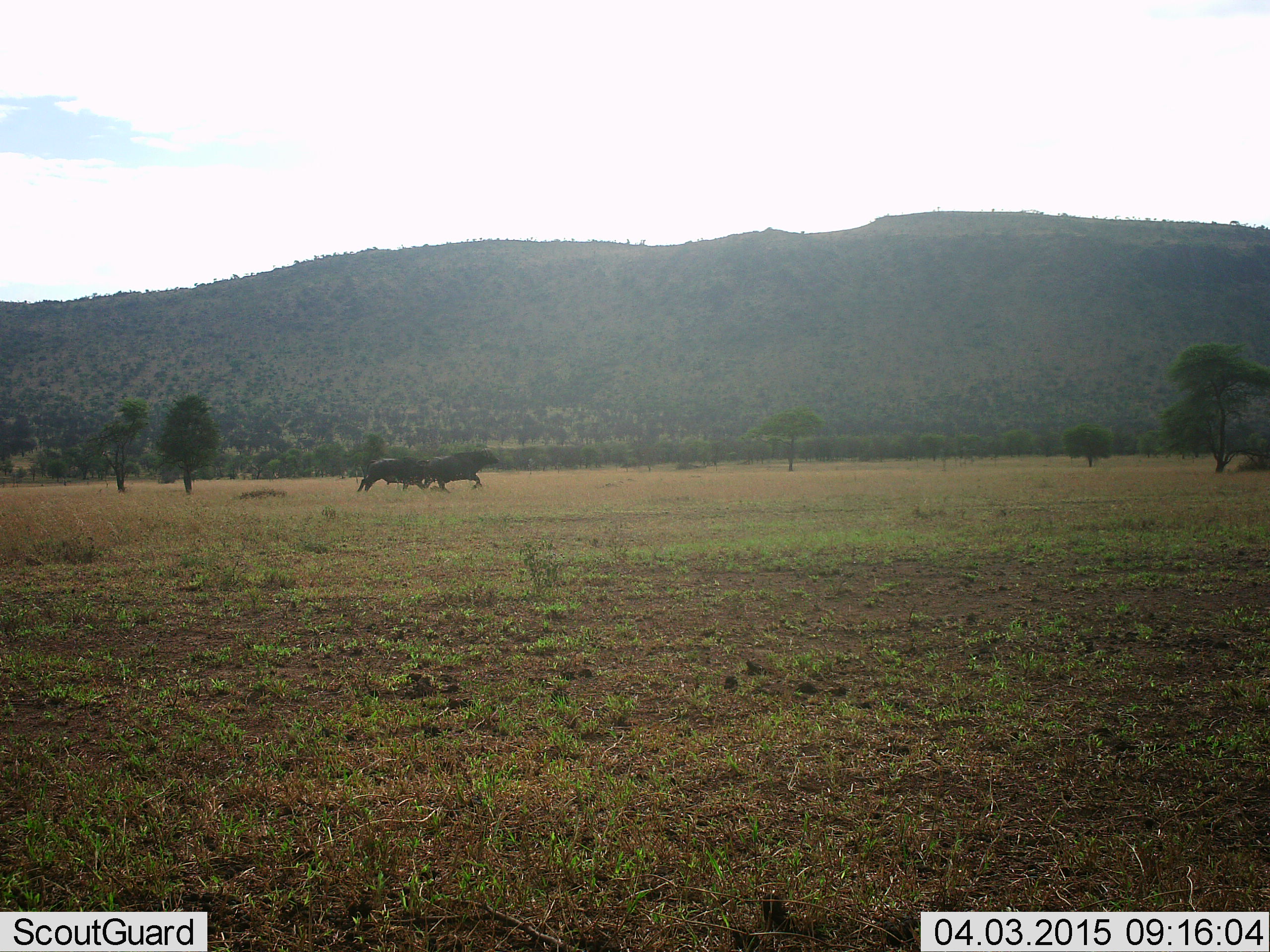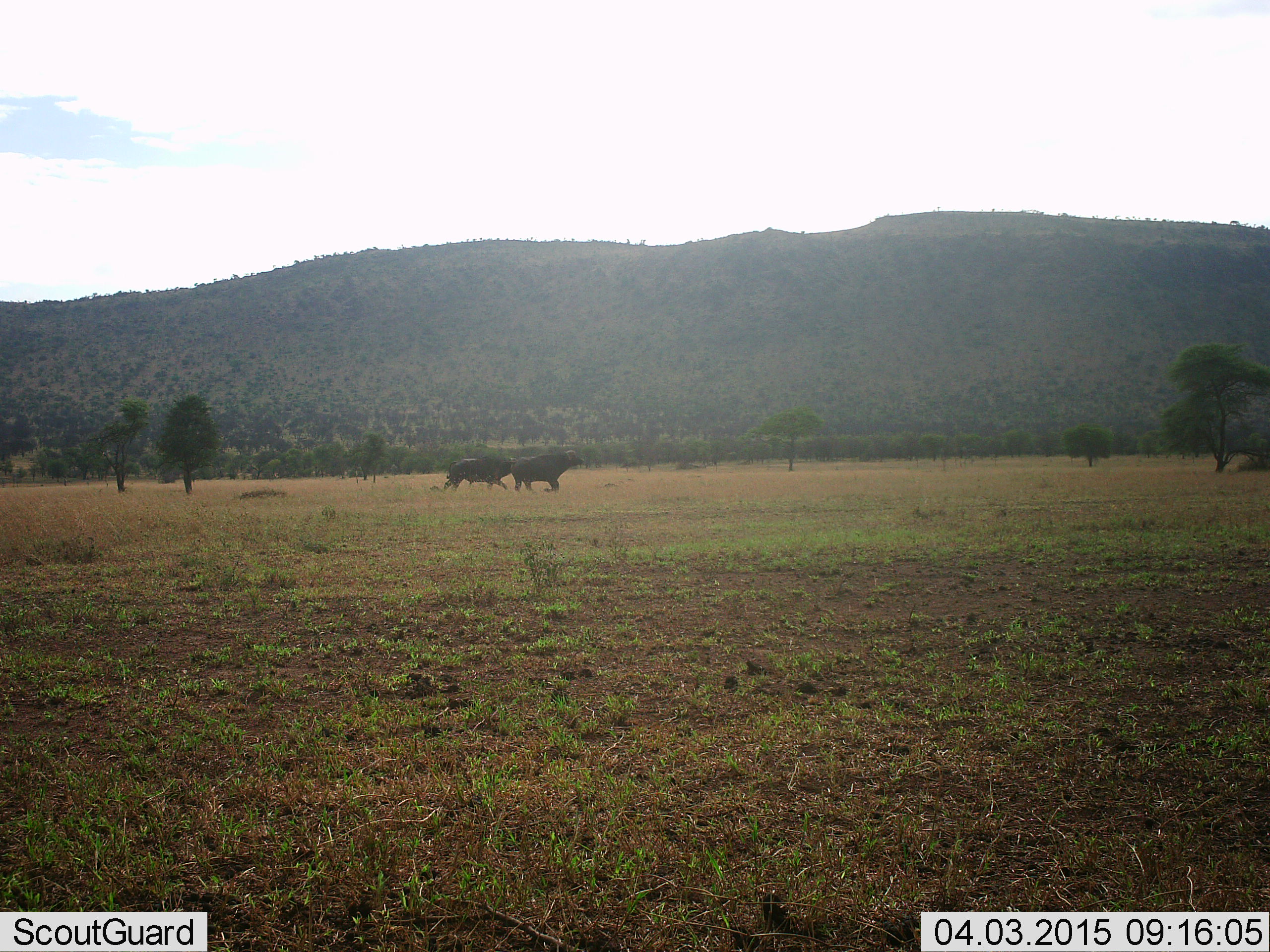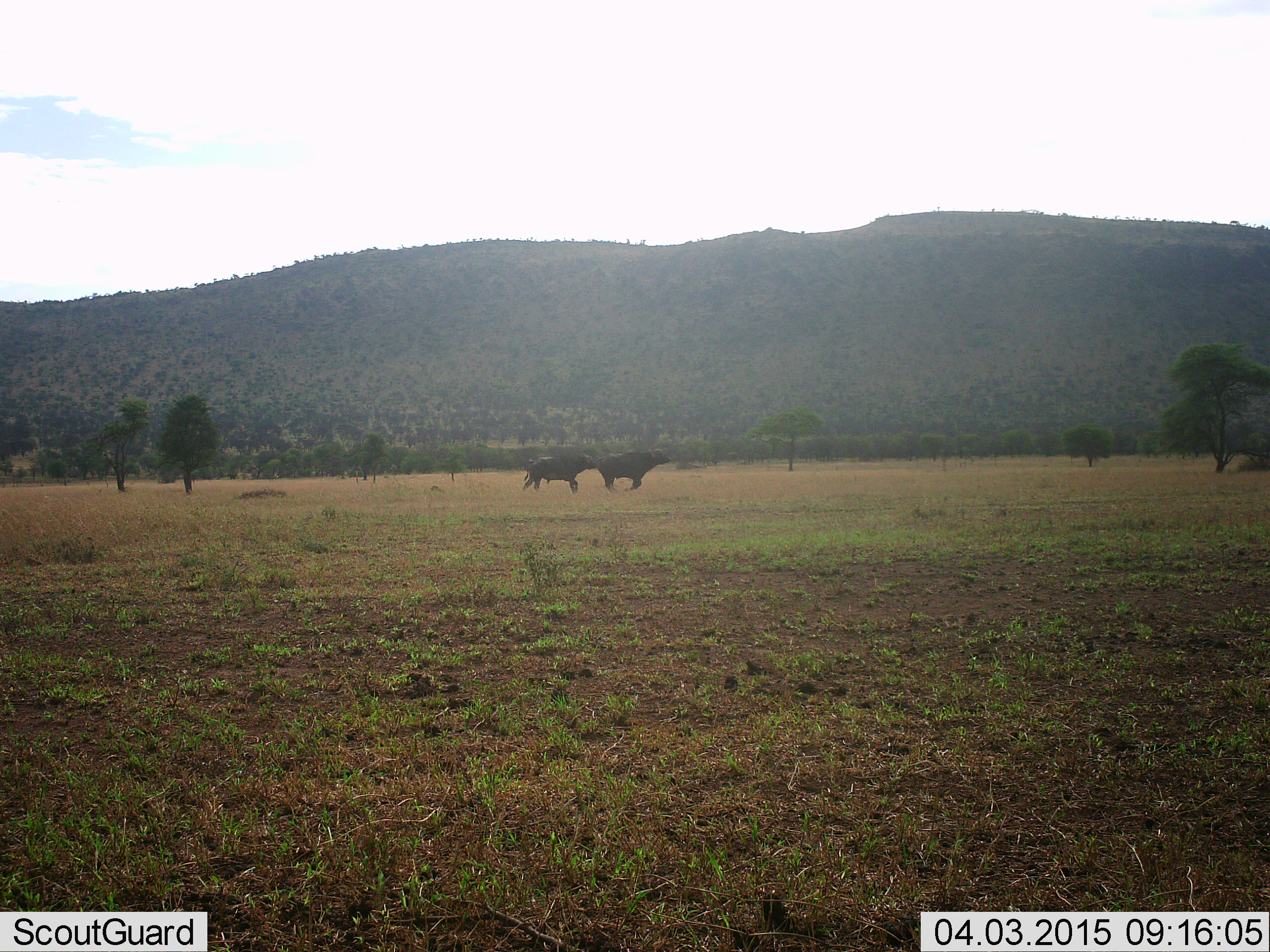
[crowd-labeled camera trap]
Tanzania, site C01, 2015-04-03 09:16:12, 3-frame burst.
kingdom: Animalia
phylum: Chordata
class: Mammalia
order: Artiodactyla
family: Bovidae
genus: Syncerus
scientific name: Syncerus caffer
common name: cape buffalo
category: buffalo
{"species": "buffalo (cape buffalo) (Syncerus caffer)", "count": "2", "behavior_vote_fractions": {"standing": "0%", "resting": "0%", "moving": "90%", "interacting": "20%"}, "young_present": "0%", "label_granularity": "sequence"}